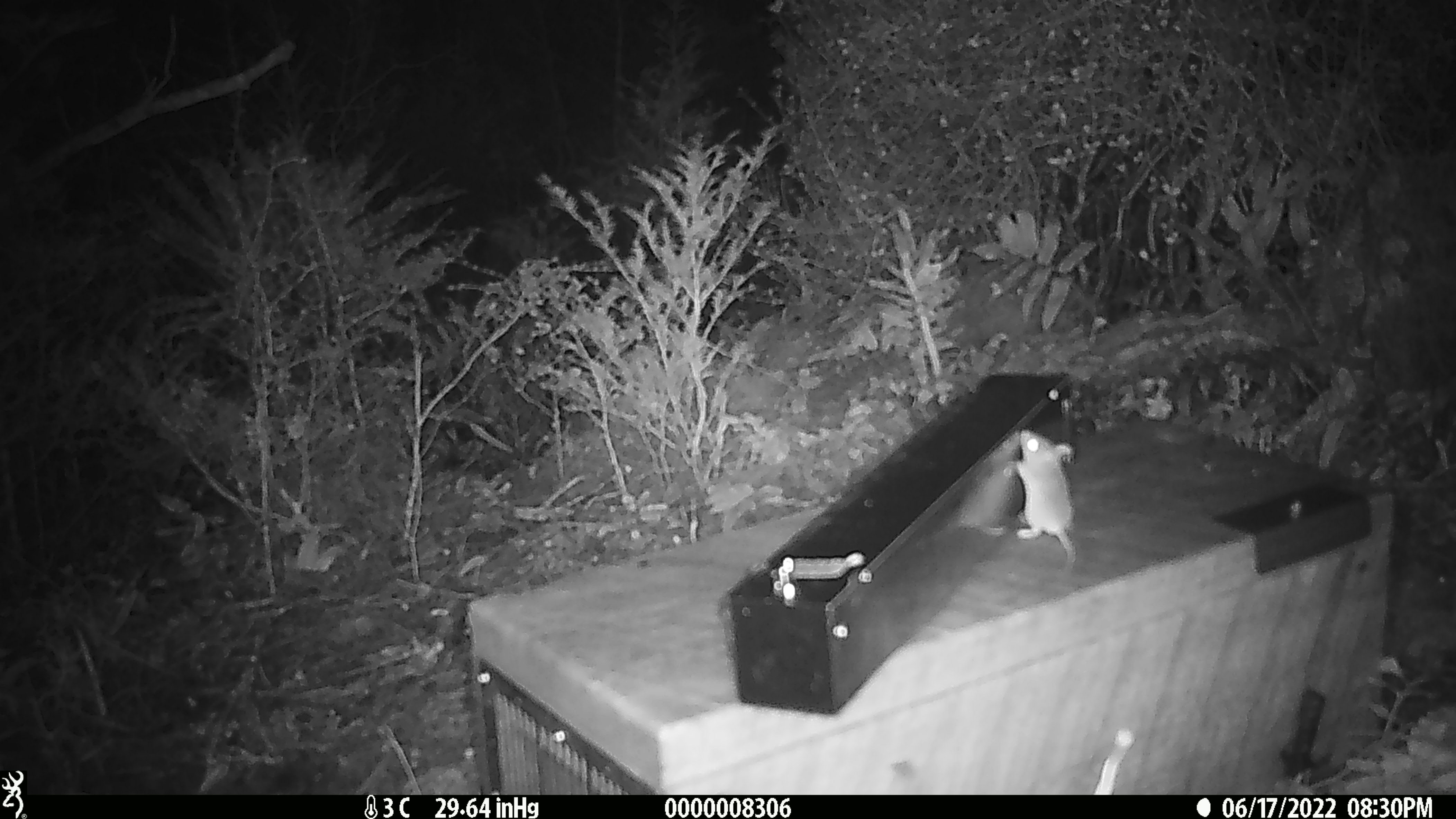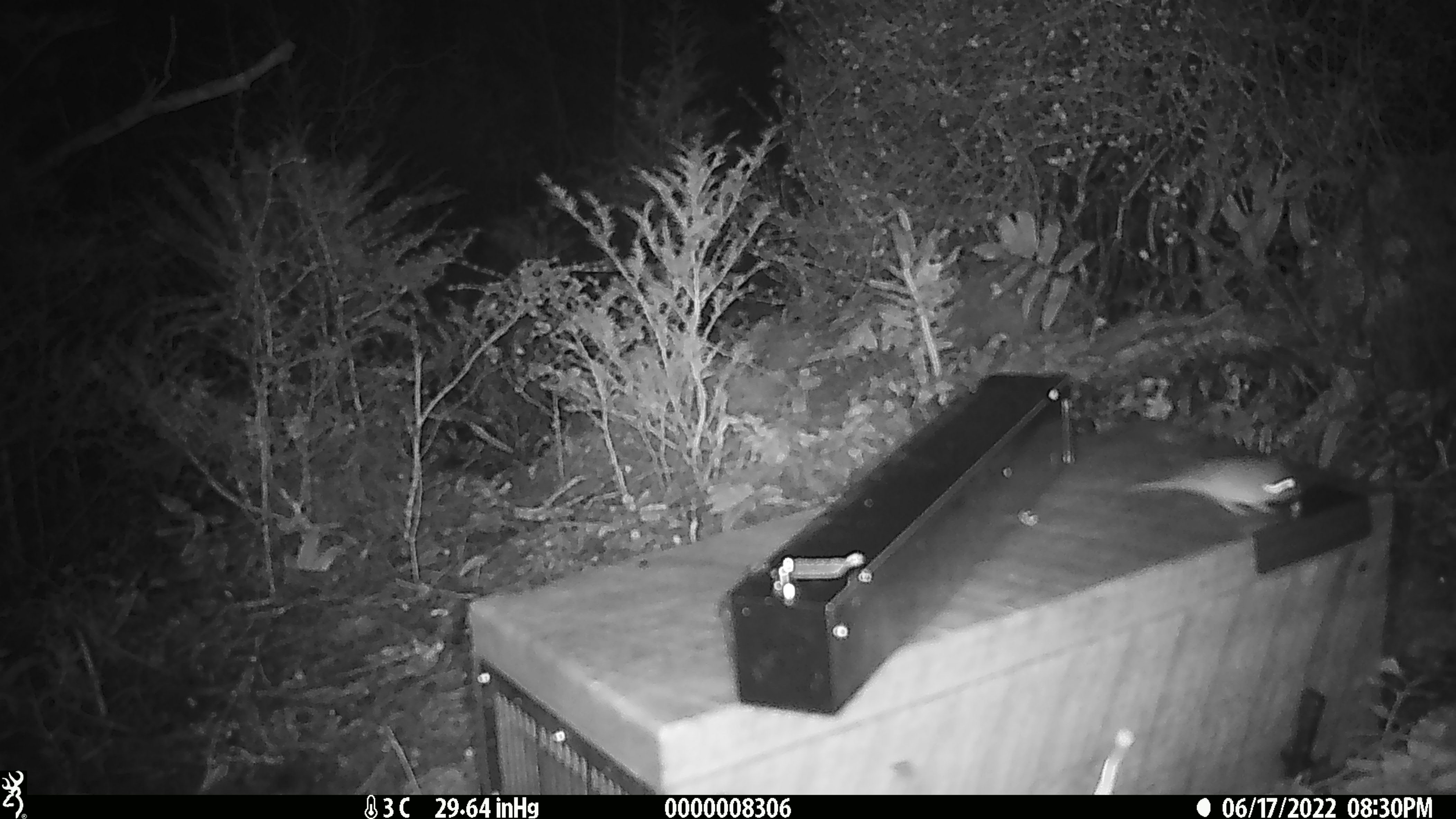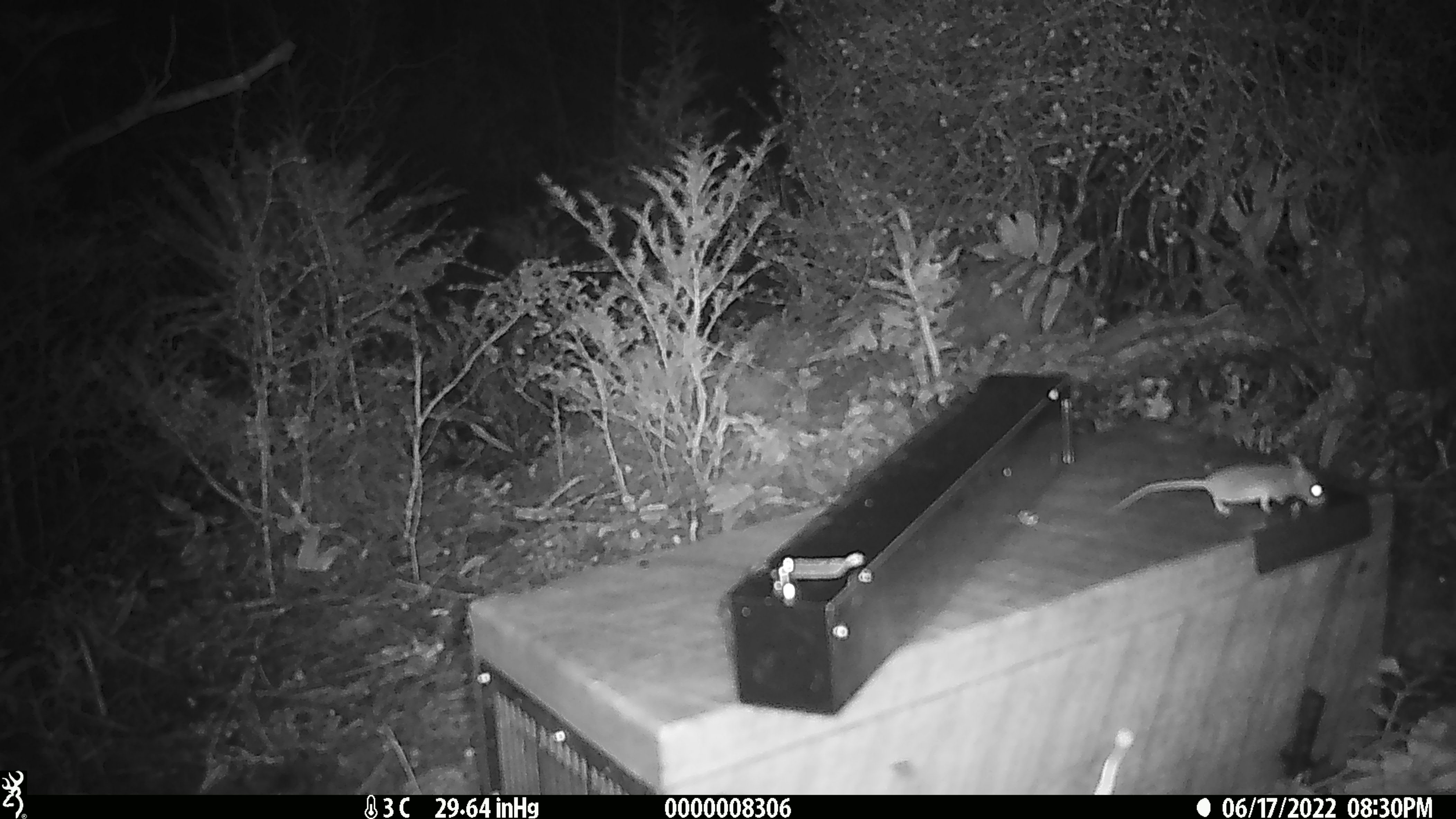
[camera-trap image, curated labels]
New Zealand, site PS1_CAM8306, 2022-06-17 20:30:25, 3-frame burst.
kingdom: Animalia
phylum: Chordata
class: Mammalia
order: Rodentia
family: Muridae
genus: Mus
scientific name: Mus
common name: mouse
Mouse (Mus).